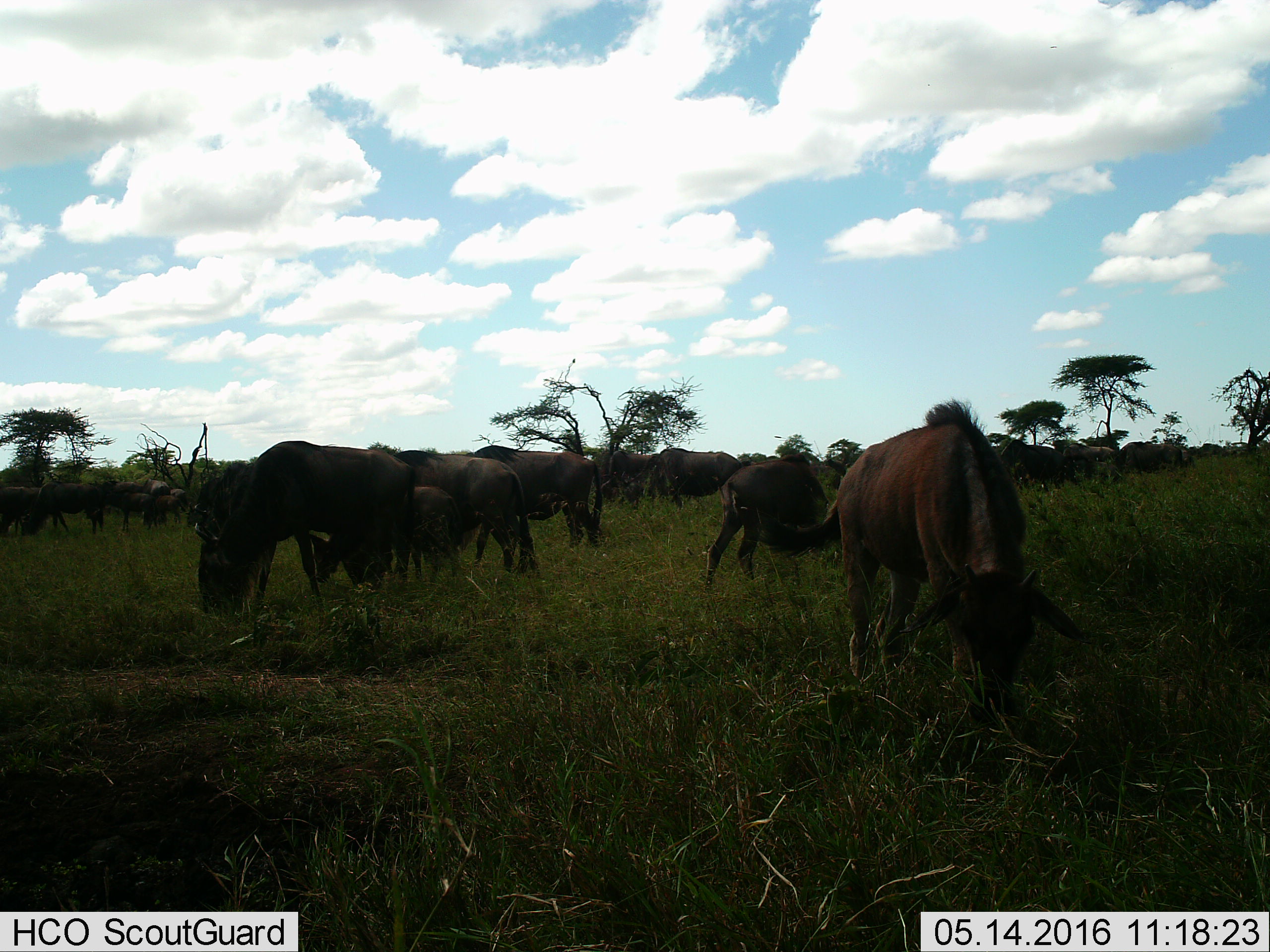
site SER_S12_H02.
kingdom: Animalia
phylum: Chordata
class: Mammalia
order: Artiodactyla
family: Bovidae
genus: Connochaetes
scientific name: Connochaetes taurinus taurinus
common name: blue wildebeest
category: wildebeestblue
Wildebeestblue (blue wildebeest) (Connochaetes taurinus taurinus), count 11-50. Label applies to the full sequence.